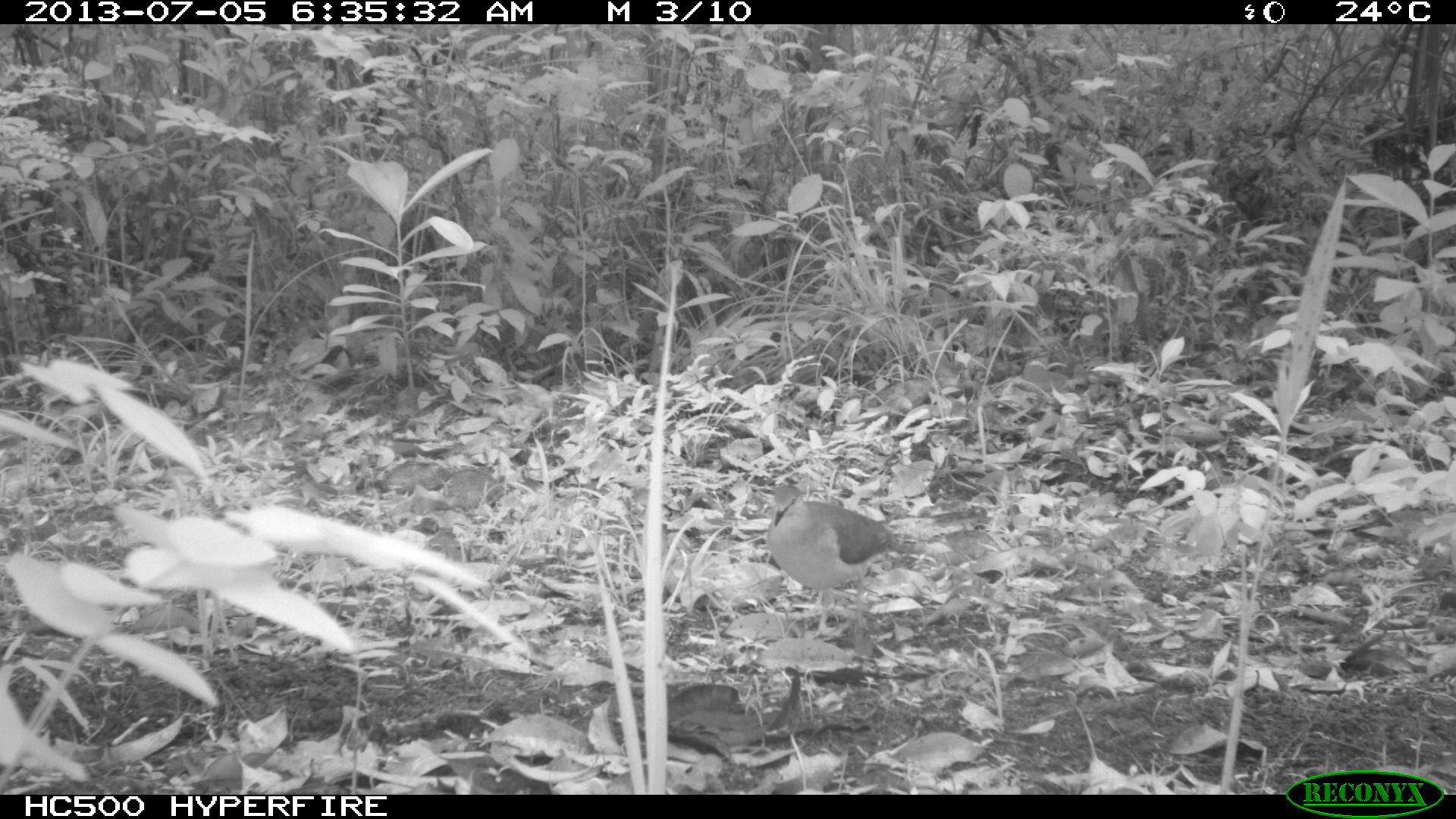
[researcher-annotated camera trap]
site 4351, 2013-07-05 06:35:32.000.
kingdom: Animalia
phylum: Chordata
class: Aves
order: Columbiformes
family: Columbidae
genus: Leptotila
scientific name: Leptotila plumbeiceps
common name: gray-headed dove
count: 1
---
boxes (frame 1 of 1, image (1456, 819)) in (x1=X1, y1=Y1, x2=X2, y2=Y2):
leptotila plumbeiceps: (x1=765, y1=483, x2=916, y2=636)